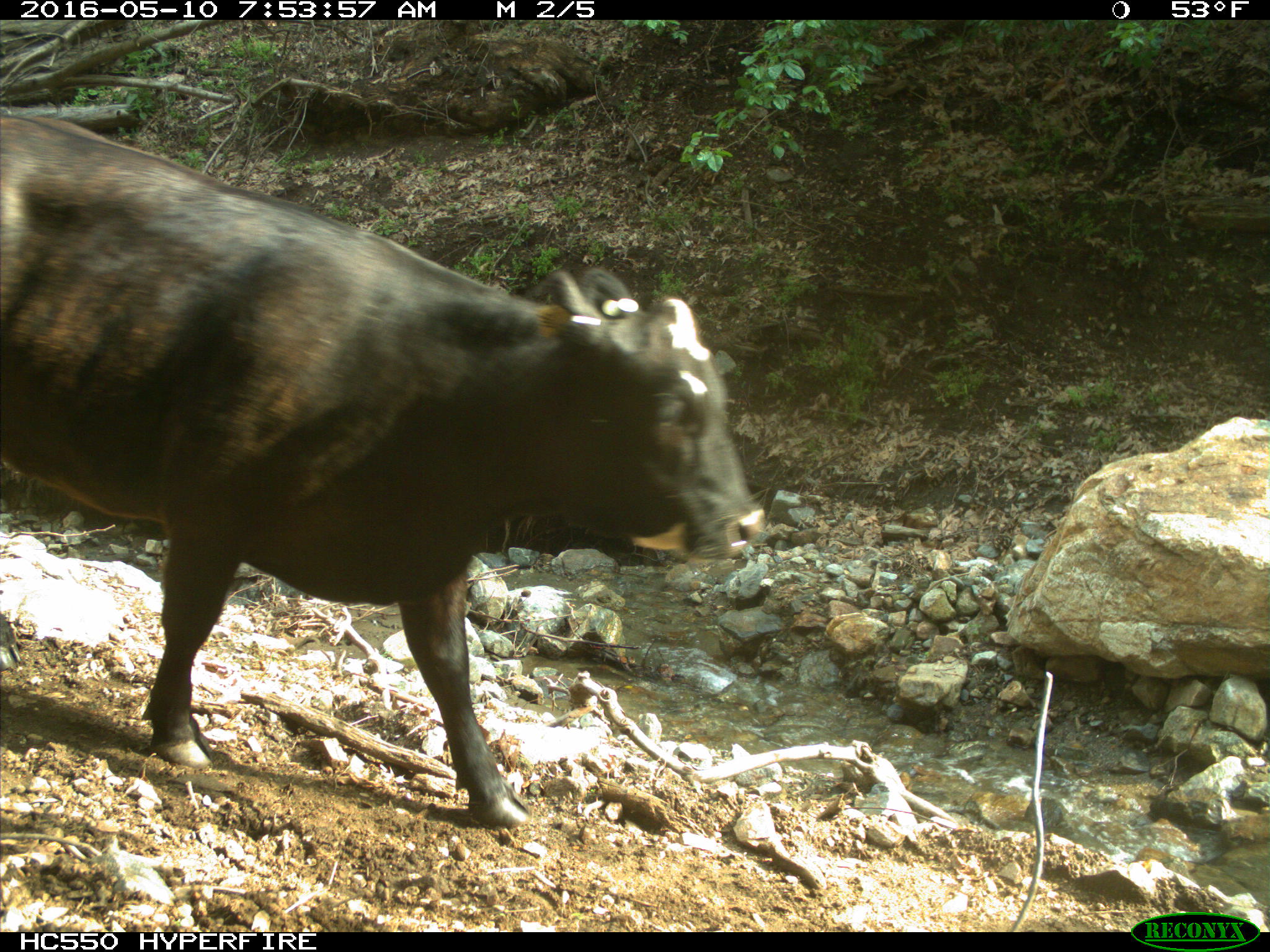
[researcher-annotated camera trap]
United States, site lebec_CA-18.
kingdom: Animalia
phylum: Chordata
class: Mammalia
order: Artiodactyla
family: Bovidae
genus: Bos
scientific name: Bos taurus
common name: domestic cow